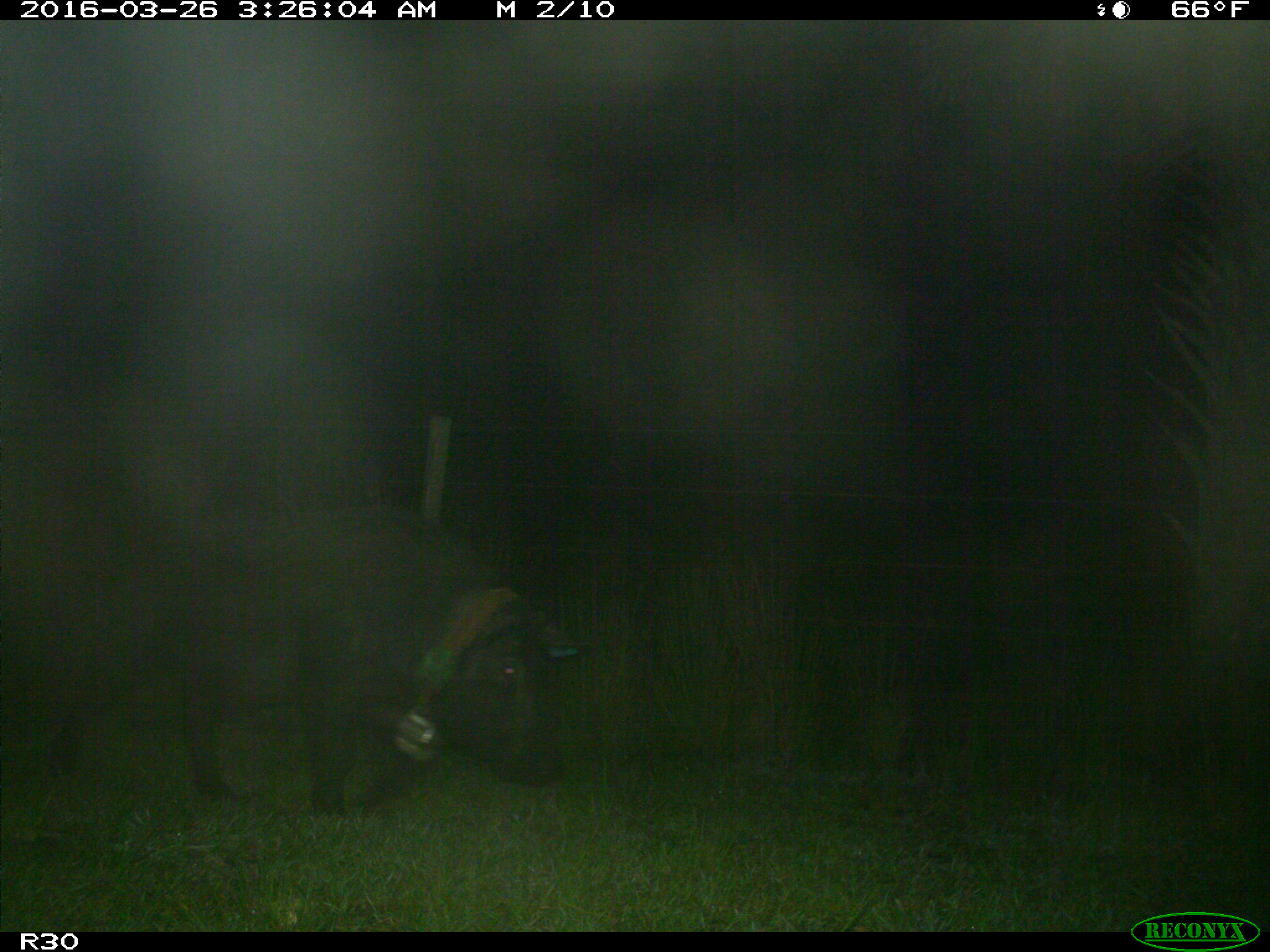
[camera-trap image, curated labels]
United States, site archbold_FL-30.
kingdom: Animalia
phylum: Chordata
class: Mammalia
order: Artiodactyla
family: Suidae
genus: Sus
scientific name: Sus scrofa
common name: wild boar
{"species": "Sus scrofa (wild boar)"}